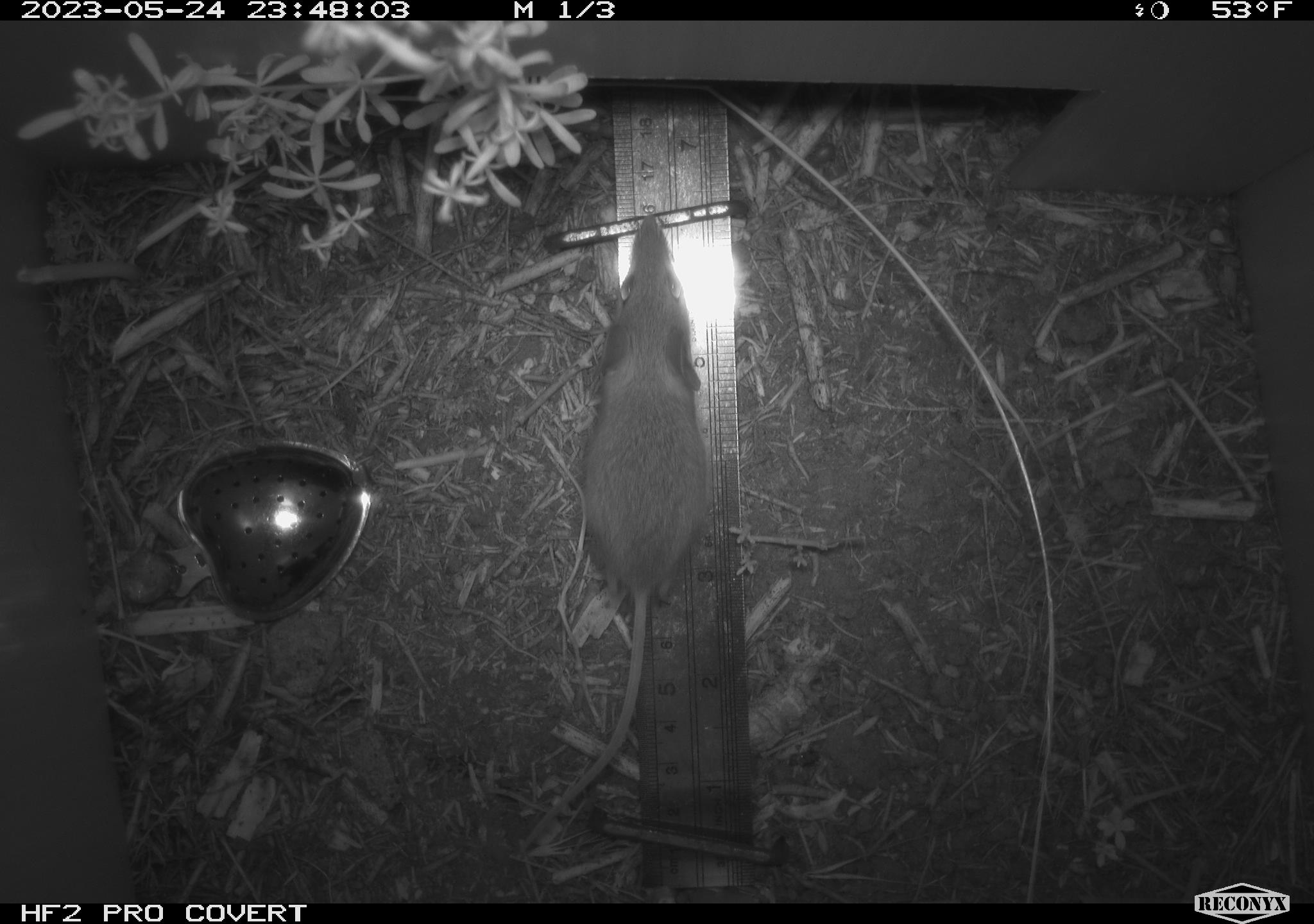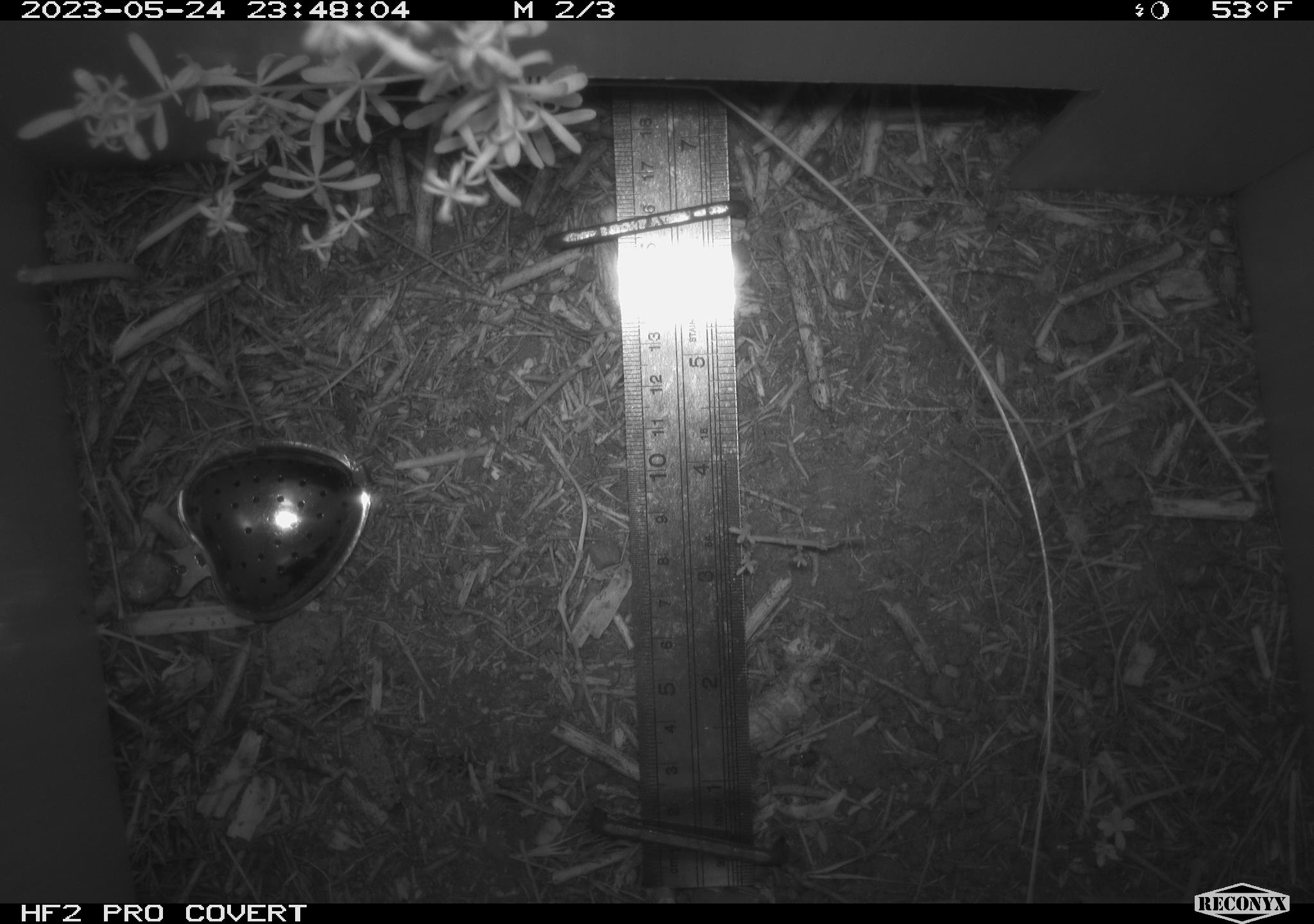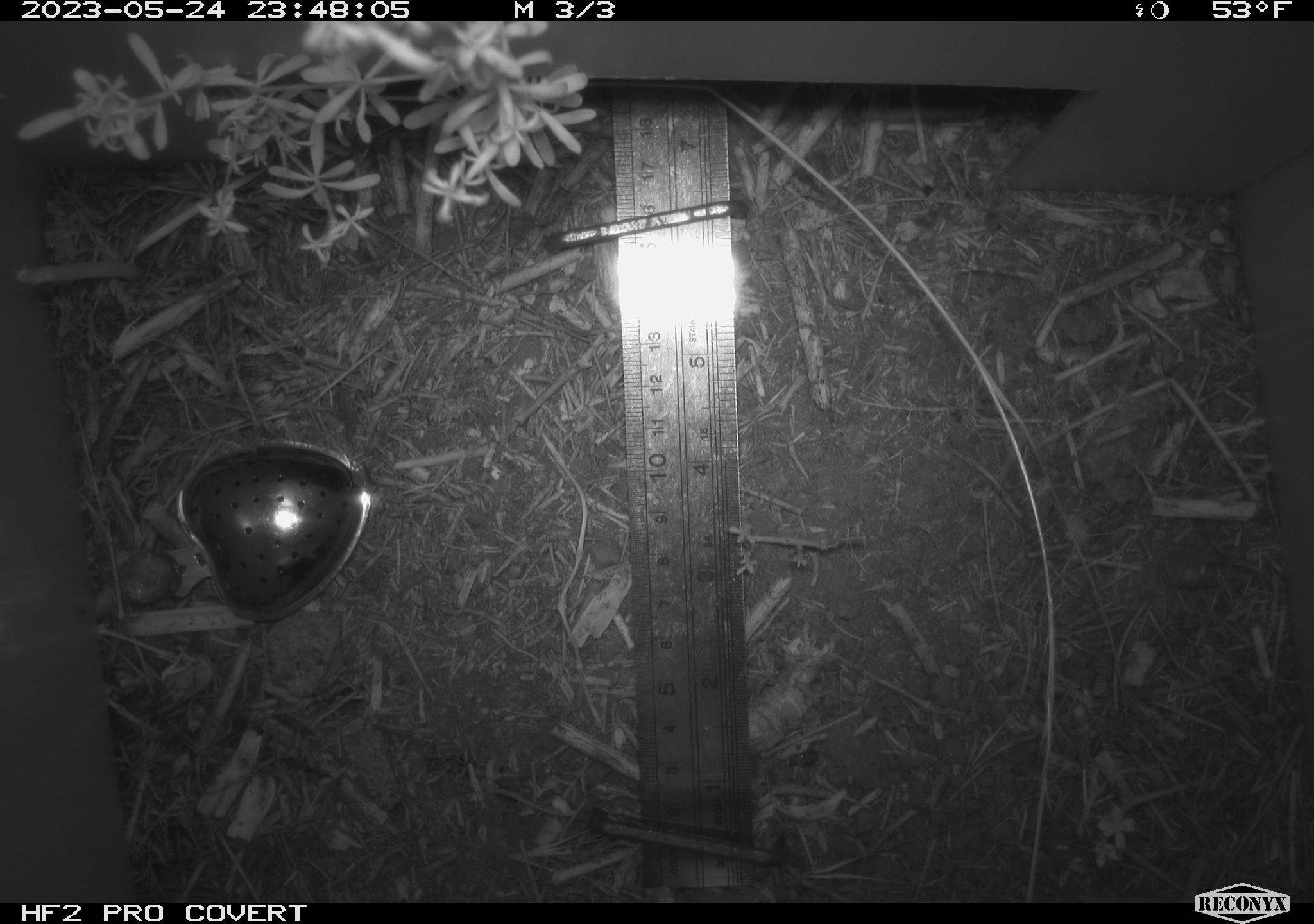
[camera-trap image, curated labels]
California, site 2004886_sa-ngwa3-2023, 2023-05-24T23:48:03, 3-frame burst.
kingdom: Animalia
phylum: Chordata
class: Mammalia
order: Rodentia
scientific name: Rodentia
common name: mouse species